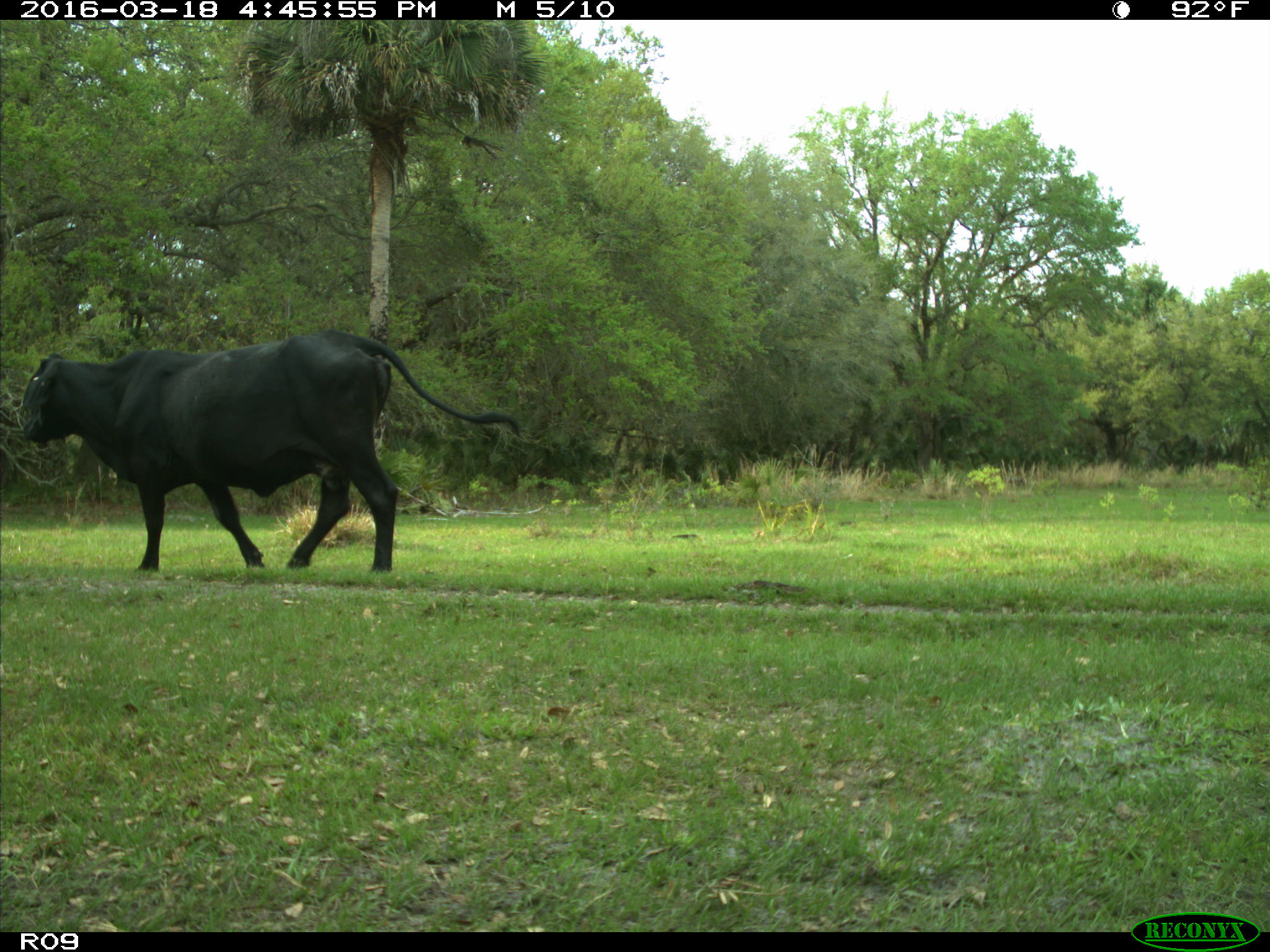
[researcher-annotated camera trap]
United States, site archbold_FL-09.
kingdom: Animalia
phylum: Chordata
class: Mammalia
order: Artiodactyla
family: Bovidae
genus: Bos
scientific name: Bos taurus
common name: domestic cow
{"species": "Bos taurus (domestic cow)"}